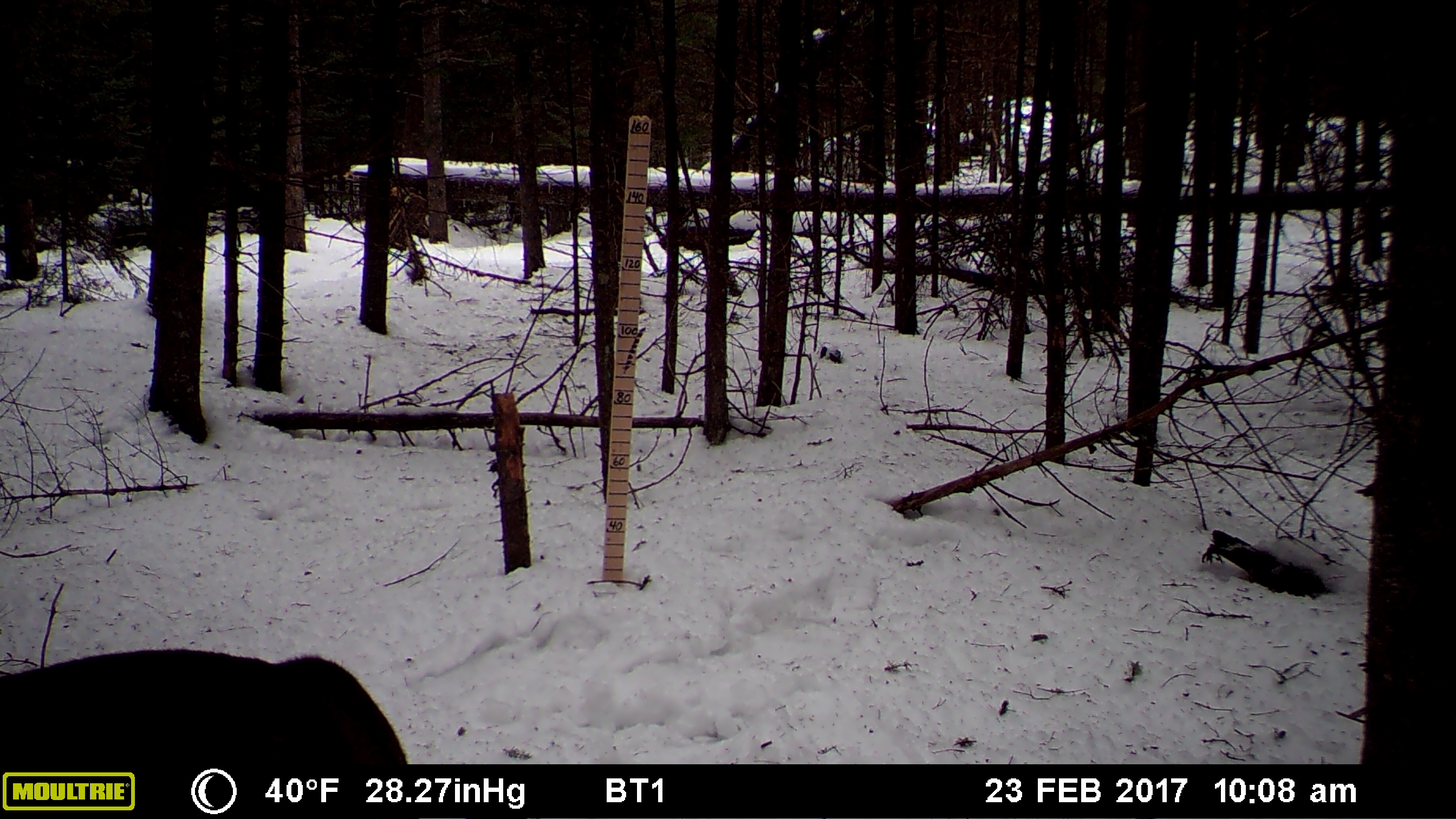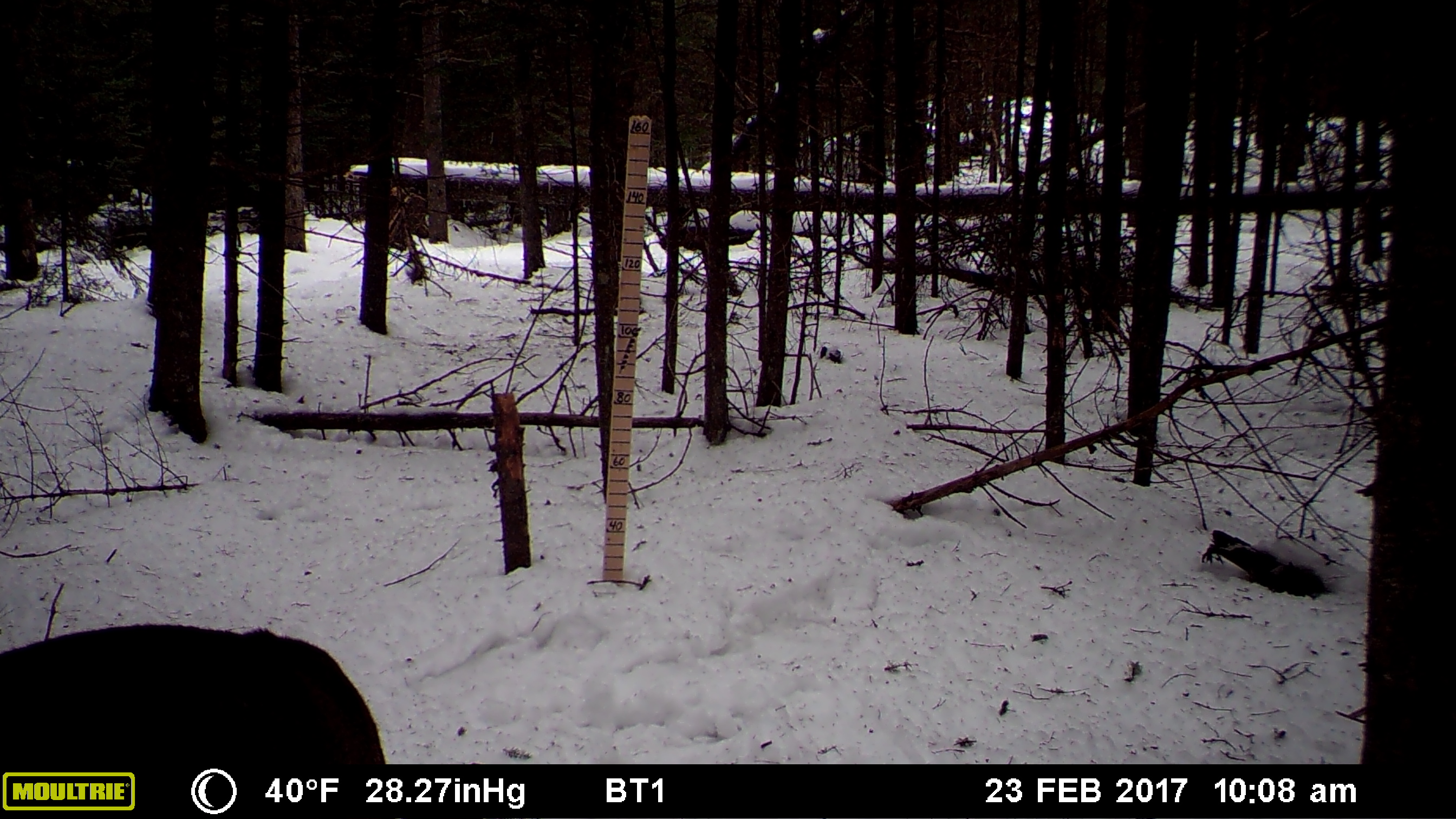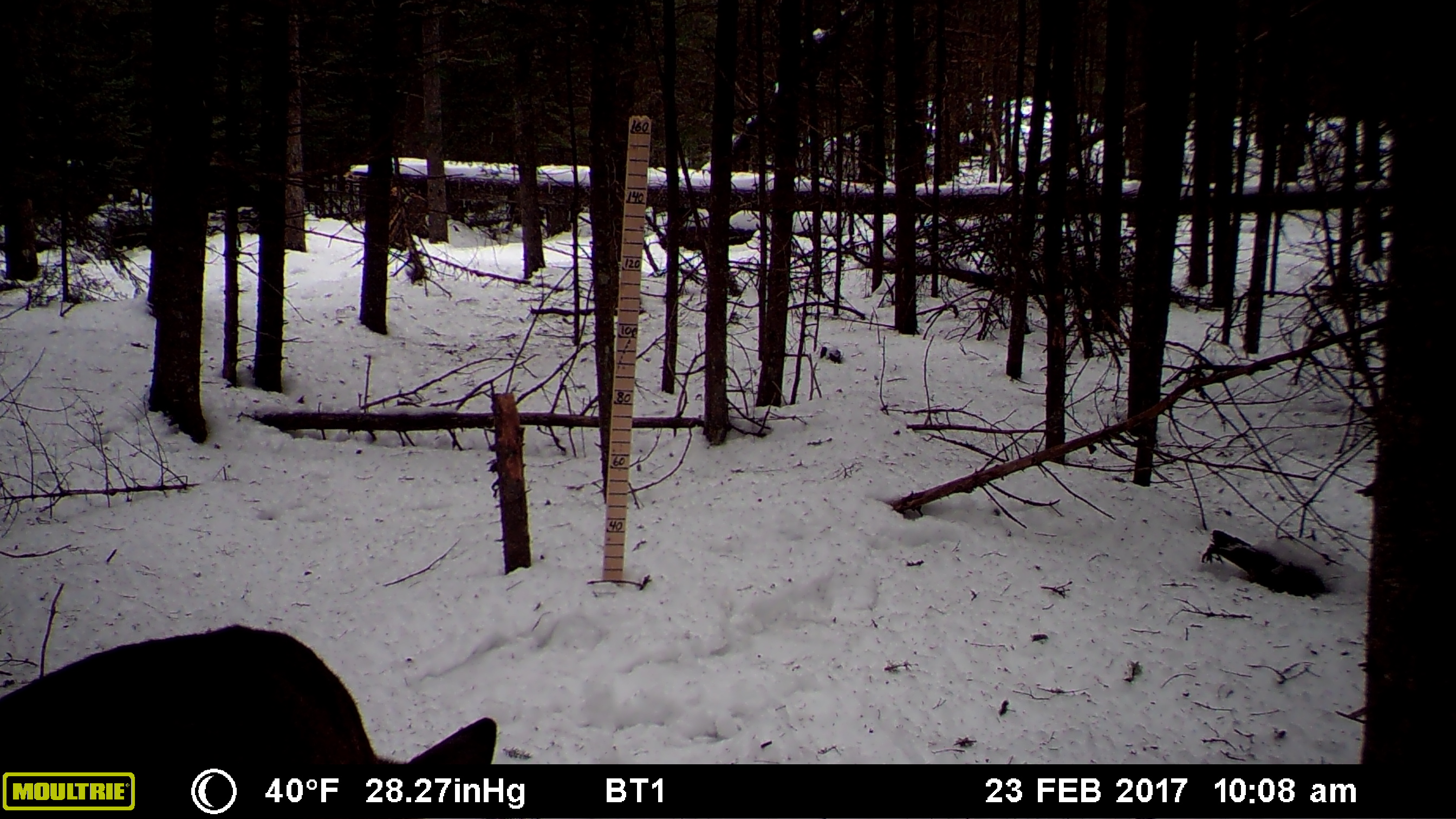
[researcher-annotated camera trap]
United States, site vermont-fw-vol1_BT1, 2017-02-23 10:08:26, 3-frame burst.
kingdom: Animalia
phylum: Chordata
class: Mammalia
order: Artiodactyla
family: Cervidae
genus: Odocoileus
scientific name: Odocoileus virginianus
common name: white-tailed deer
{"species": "white-tailed deer (Odocoileus virginianus)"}